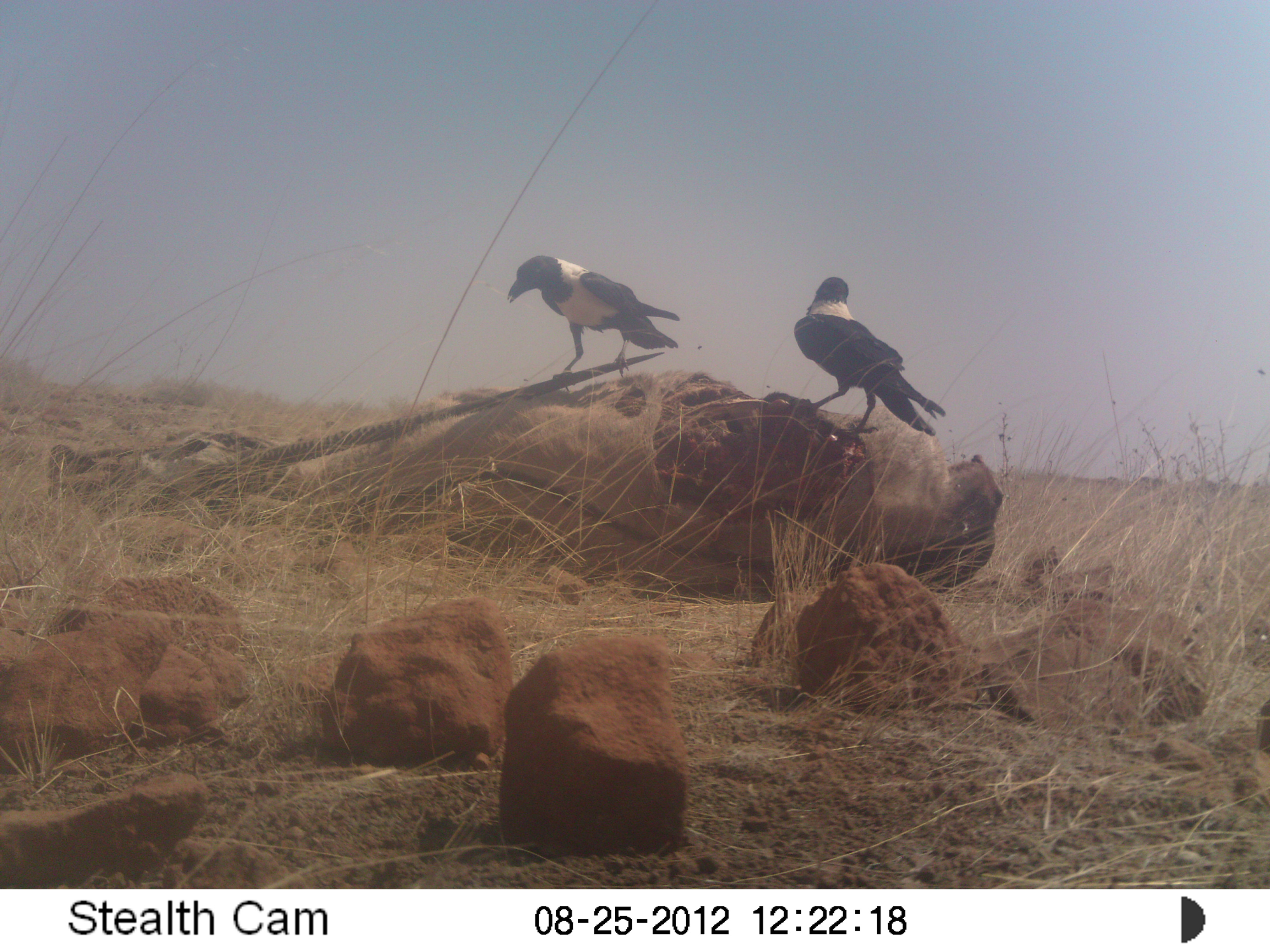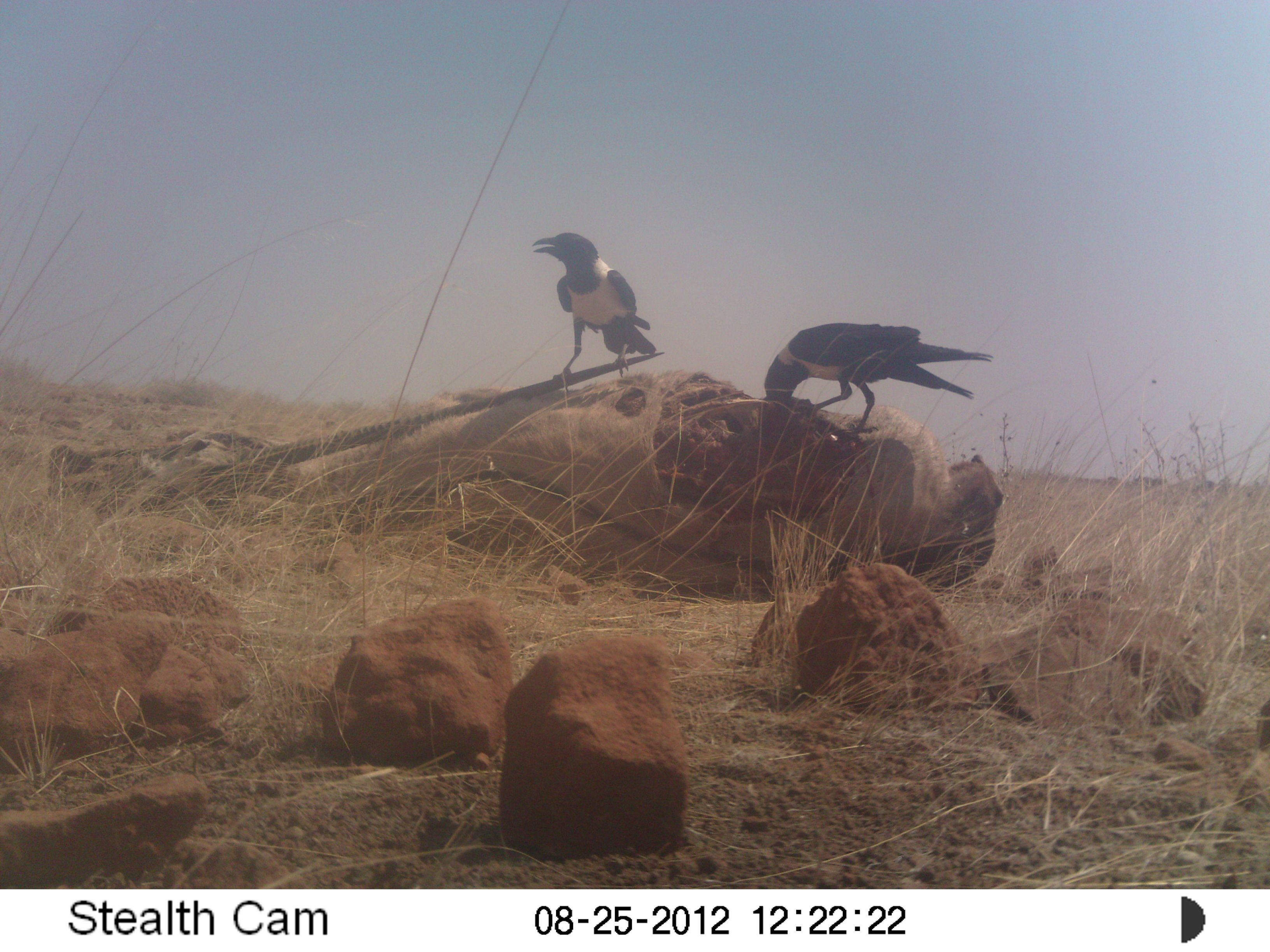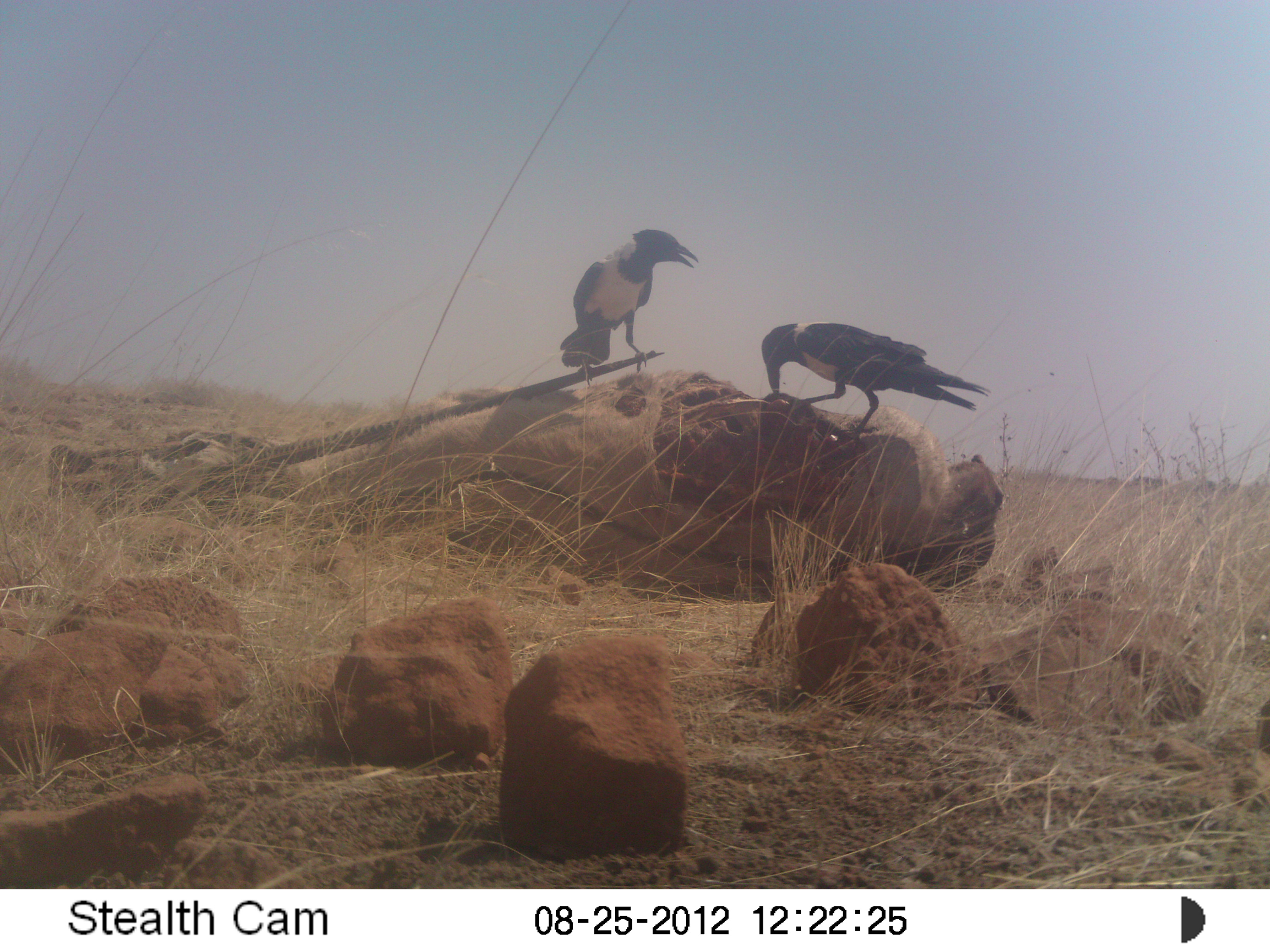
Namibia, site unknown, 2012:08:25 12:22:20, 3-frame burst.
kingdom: Animalia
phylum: Chordata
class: Aves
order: Passeriformes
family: Corvidae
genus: Corvus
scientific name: Corvus albus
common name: pied crow